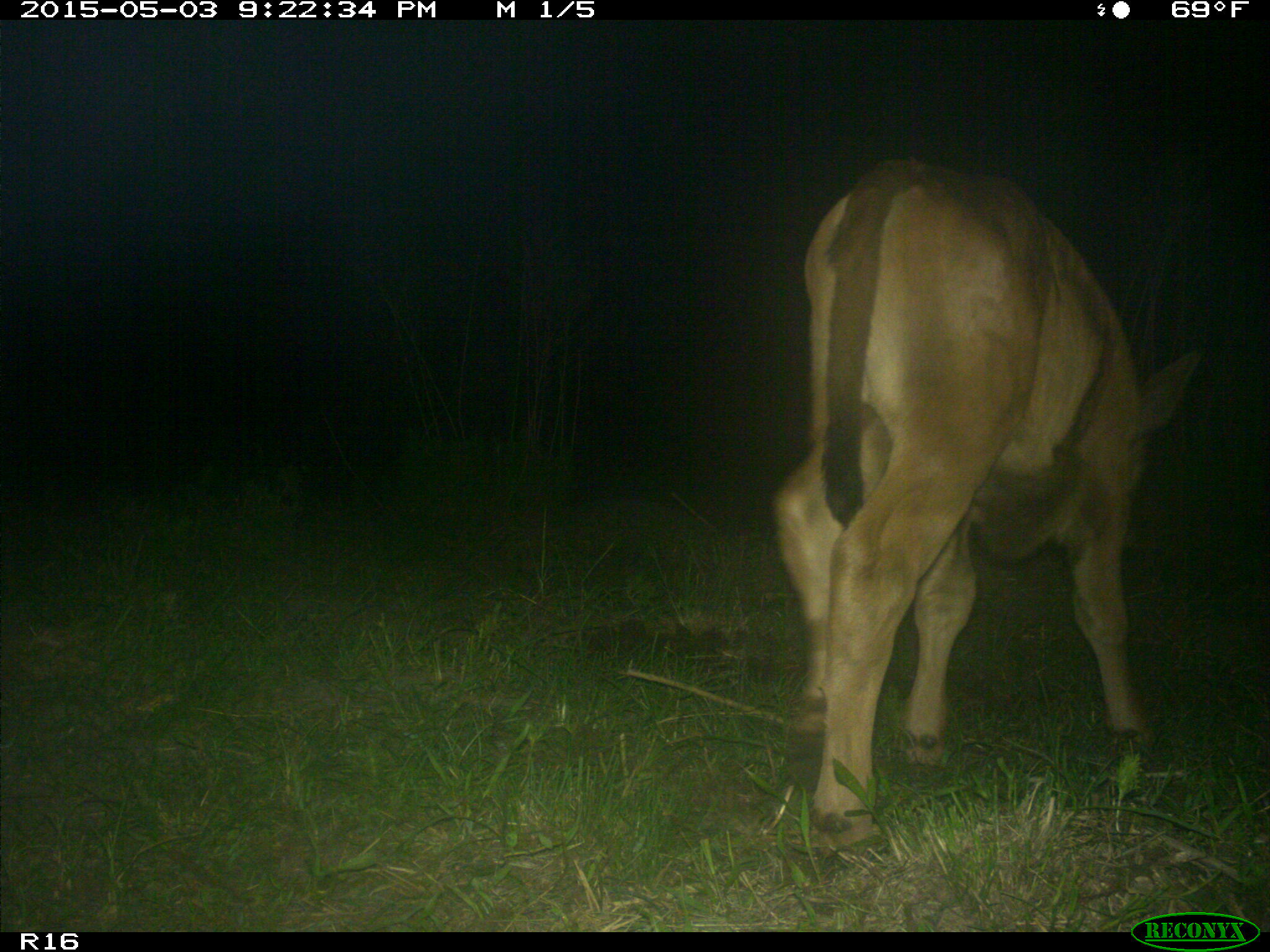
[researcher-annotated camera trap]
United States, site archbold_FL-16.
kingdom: Animalia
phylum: Chordata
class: Mammalia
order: Artiodactyla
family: Bovidae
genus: Bos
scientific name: Bos taurus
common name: domestic cow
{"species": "Bos taurus (domestic cow)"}